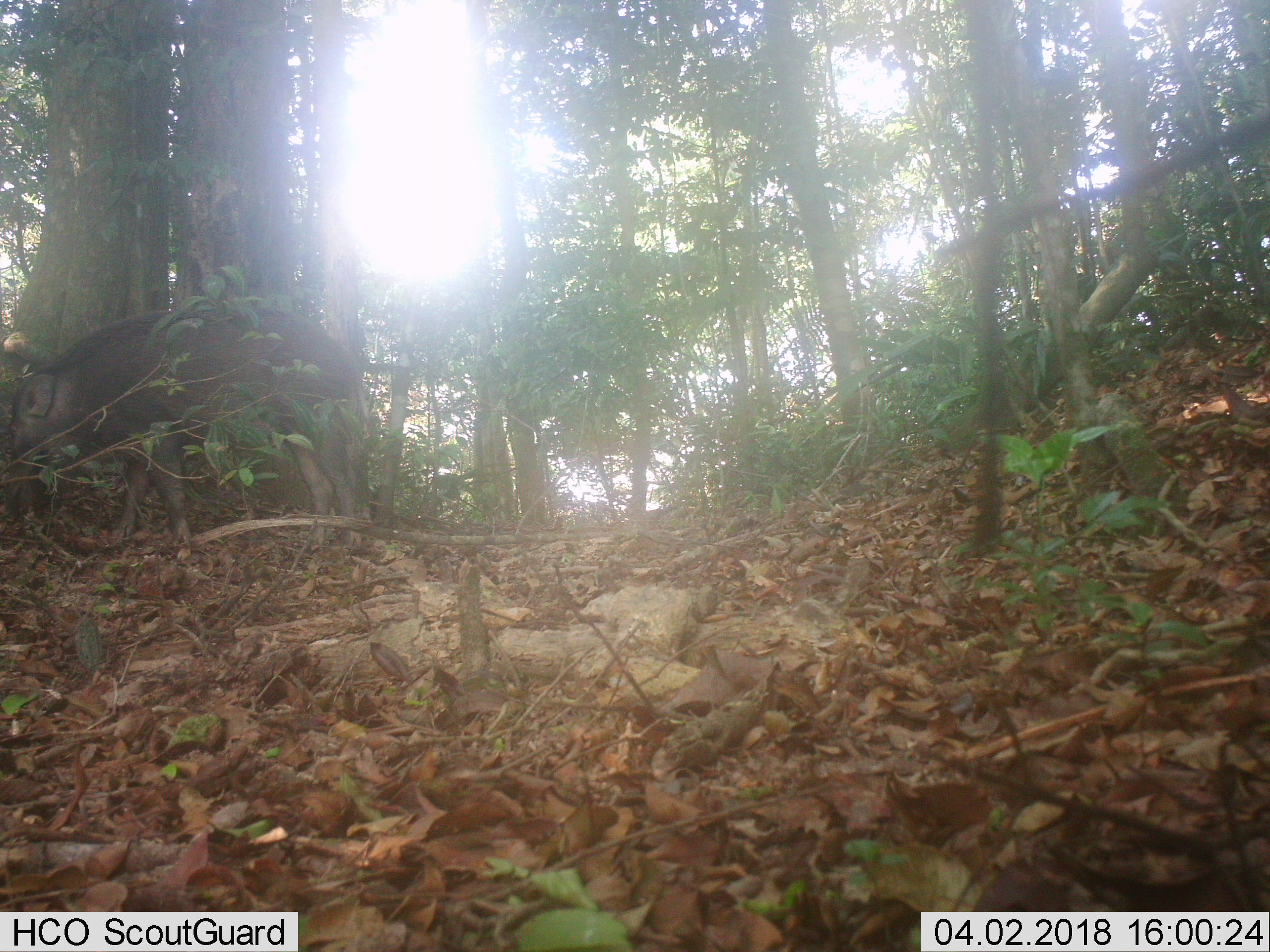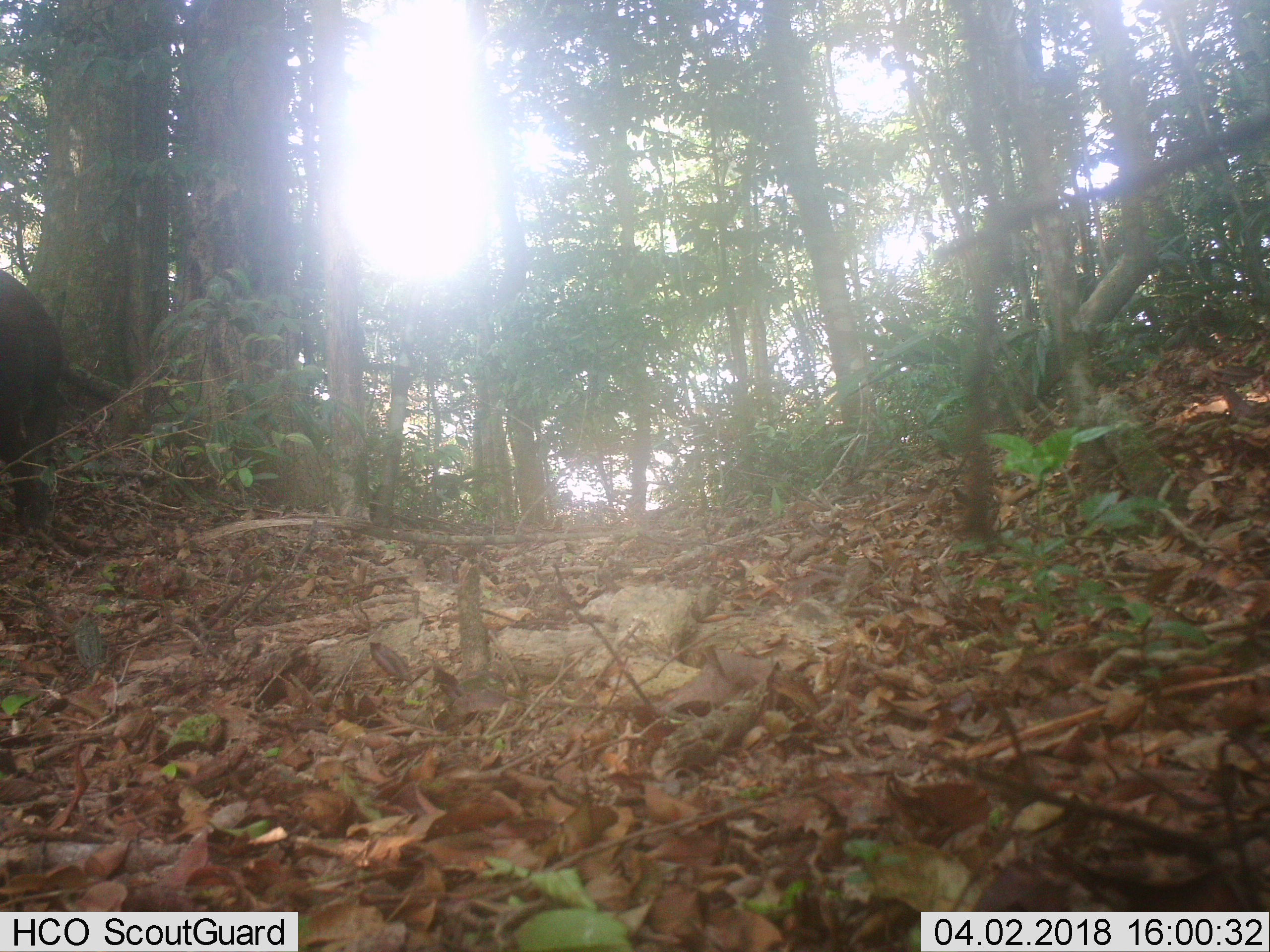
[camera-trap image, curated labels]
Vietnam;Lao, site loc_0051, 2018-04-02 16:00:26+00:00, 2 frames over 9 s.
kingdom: Animalia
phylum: Chordata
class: Mammalia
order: Artiodactyla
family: Suidae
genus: Sus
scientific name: Sus scrofa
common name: eurasian wild pig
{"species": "eurasian wild pig (Sus scrofa)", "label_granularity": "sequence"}